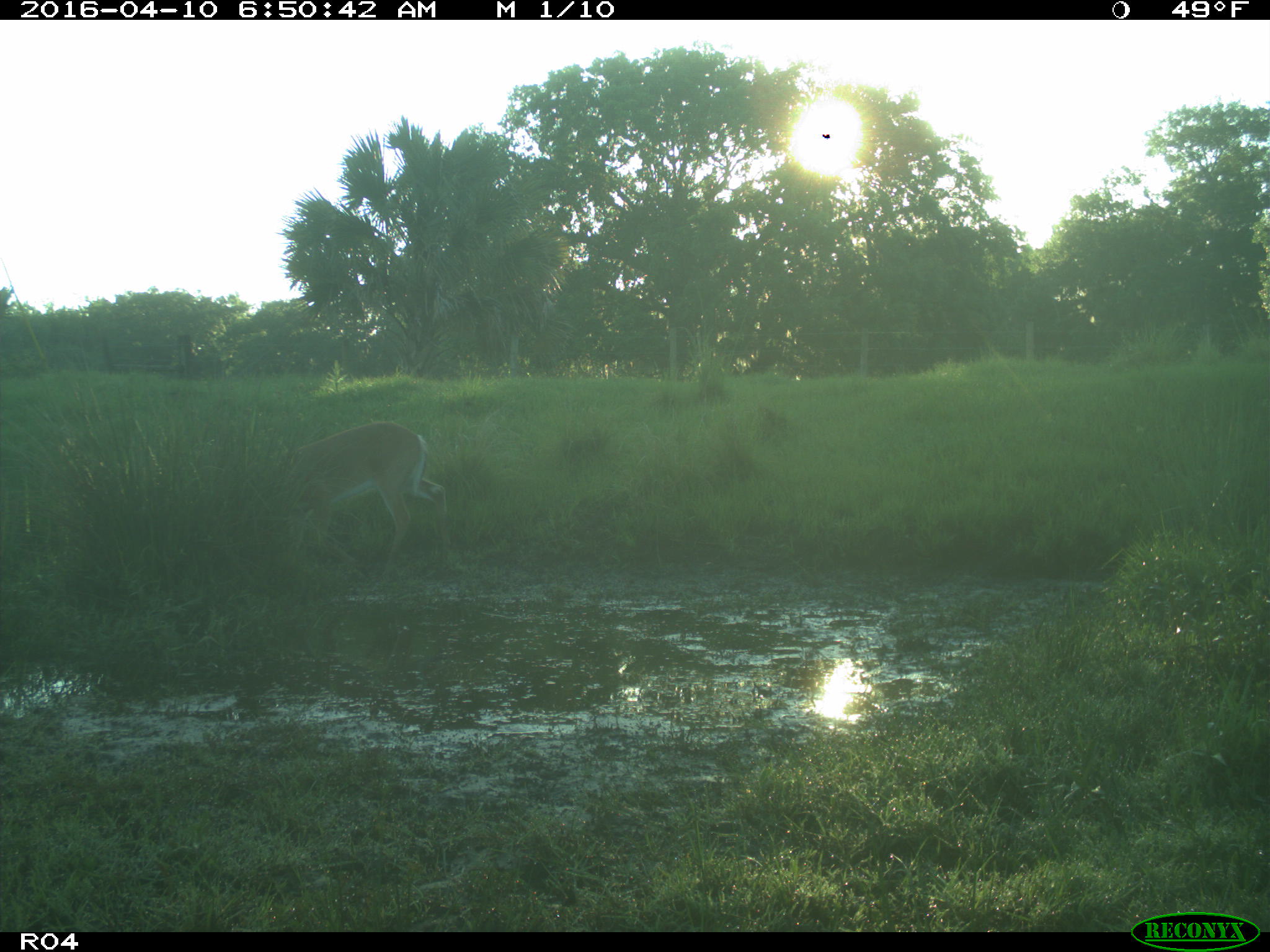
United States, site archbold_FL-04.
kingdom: Animalia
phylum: Chordata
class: Mammalia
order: Artiodactyla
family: Cervidae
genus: Odocoileus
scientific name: Odocoileus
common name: deer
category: unidentified deer